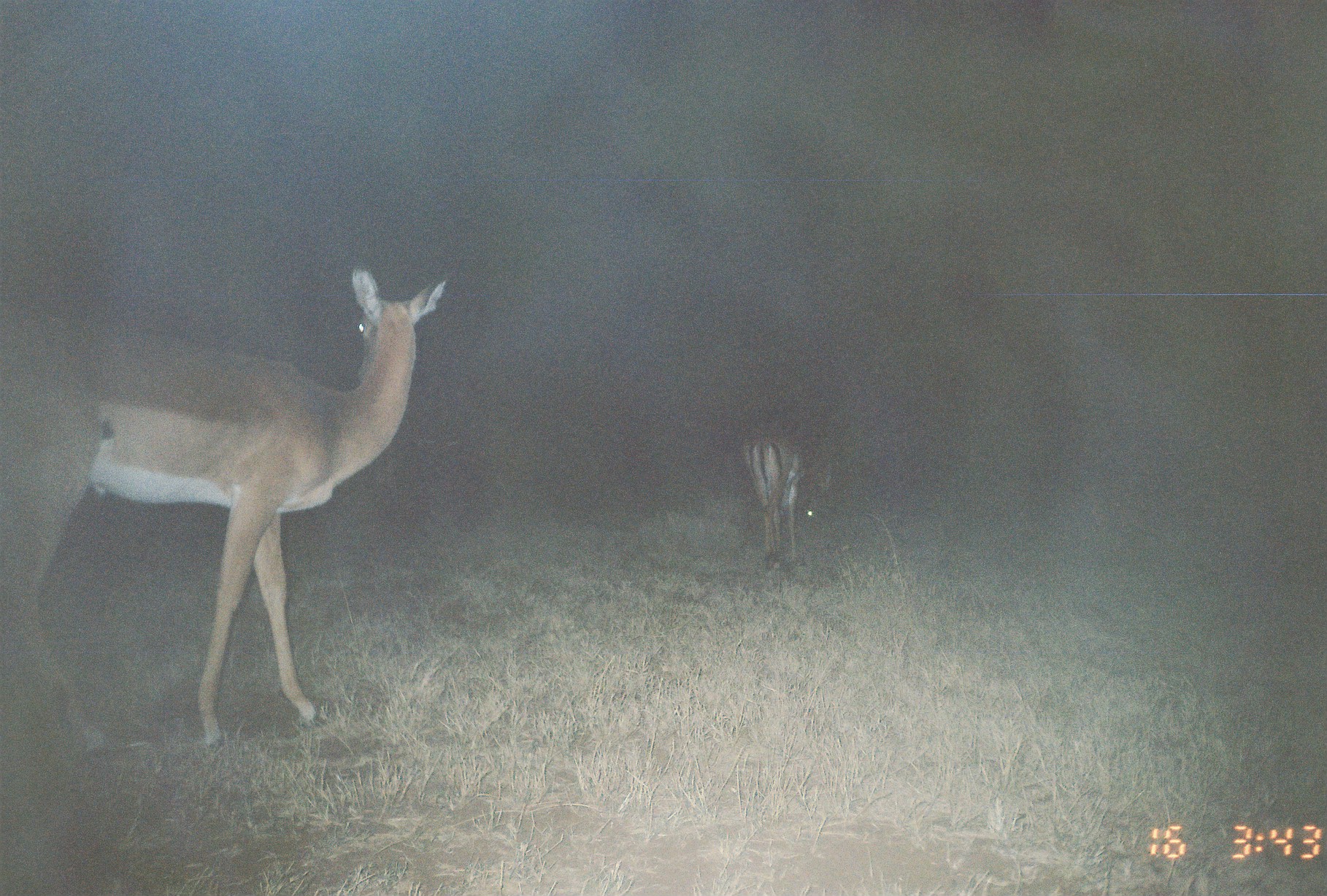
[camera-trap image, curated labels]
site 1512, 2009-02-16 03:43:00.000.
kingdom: Animalia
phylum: Chordata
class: Mammalia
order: Artiodactyla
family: Bovidae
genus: Aepyceros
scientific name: Aepyceros melampus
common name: impala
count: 2